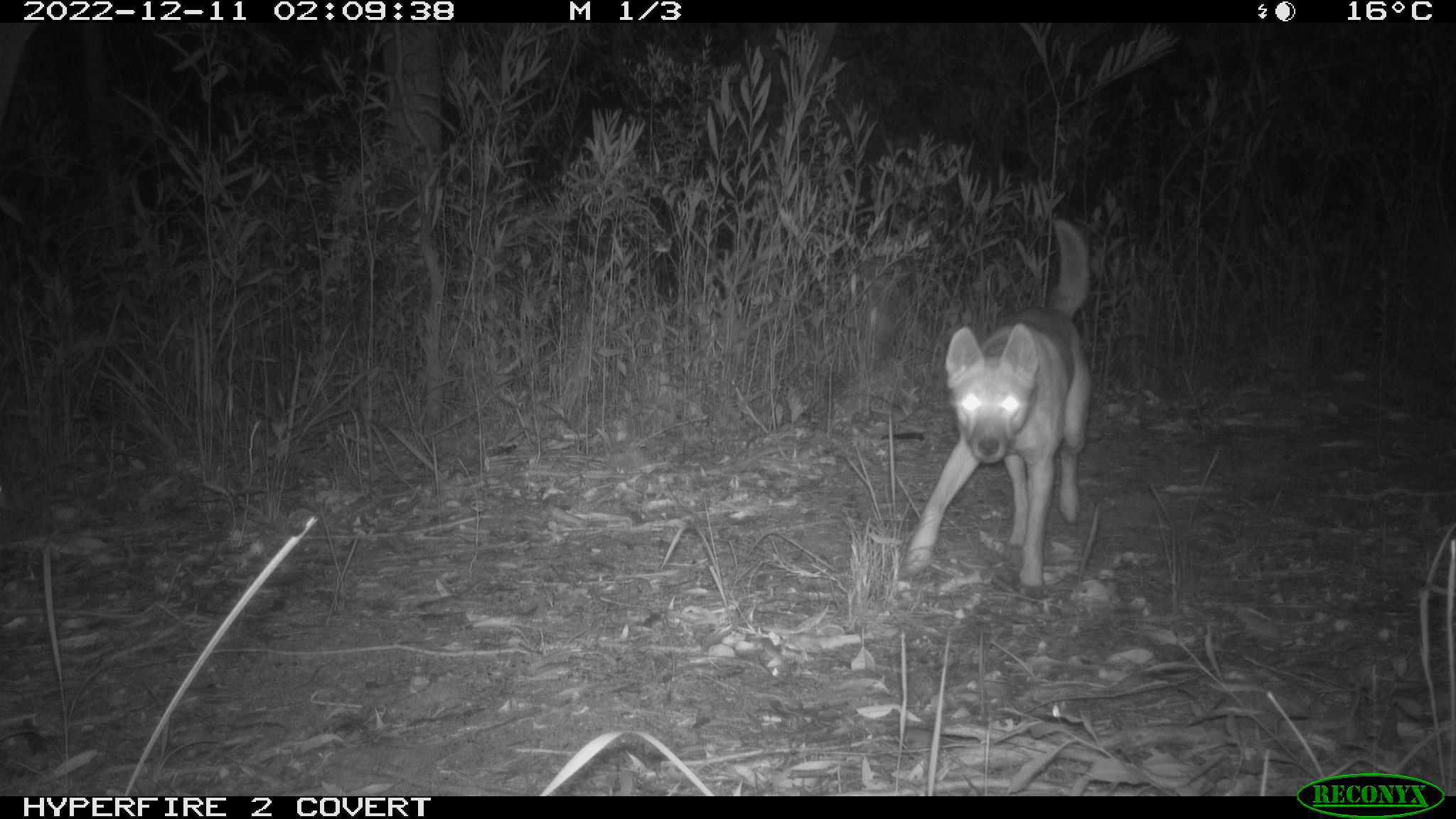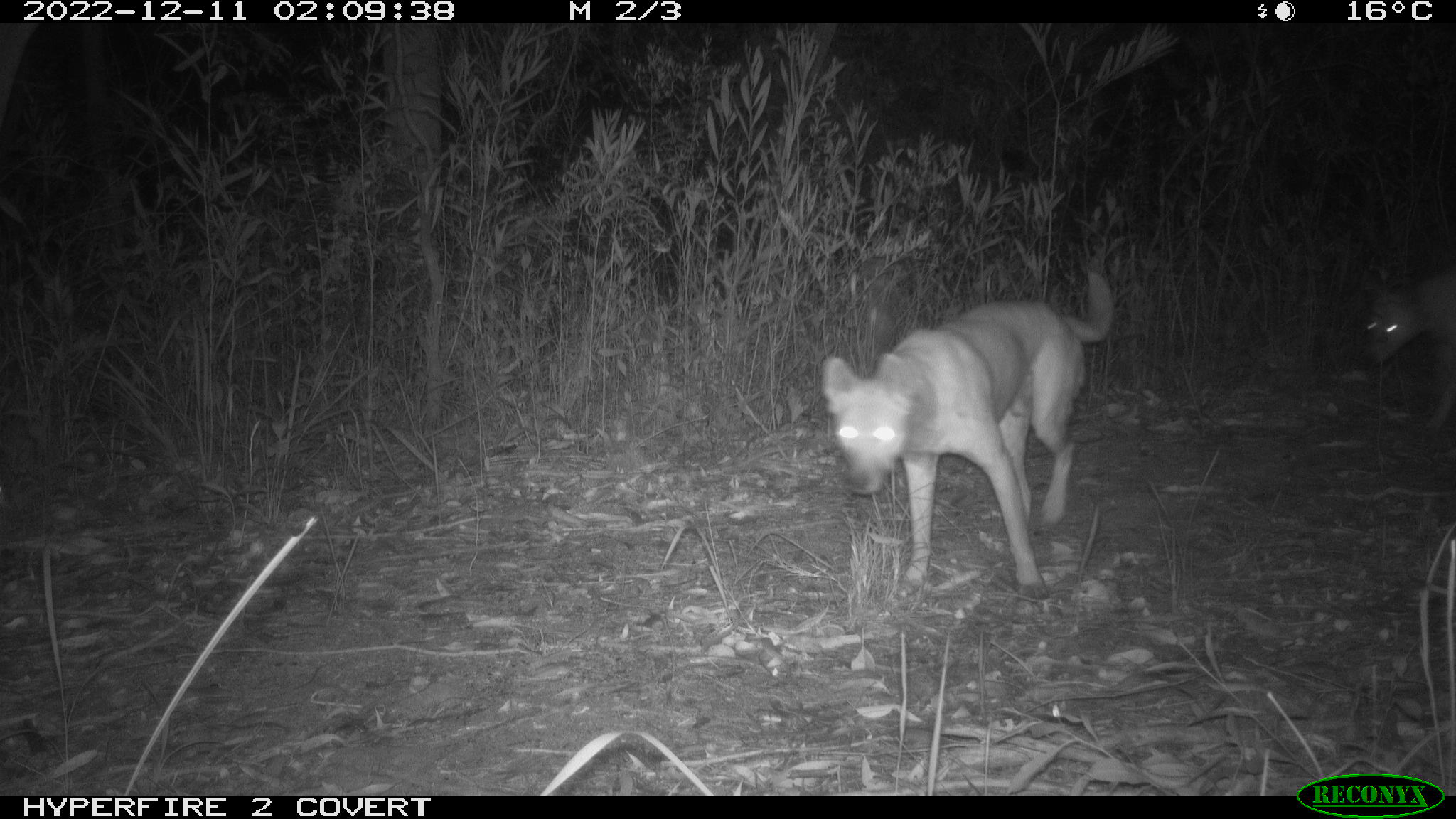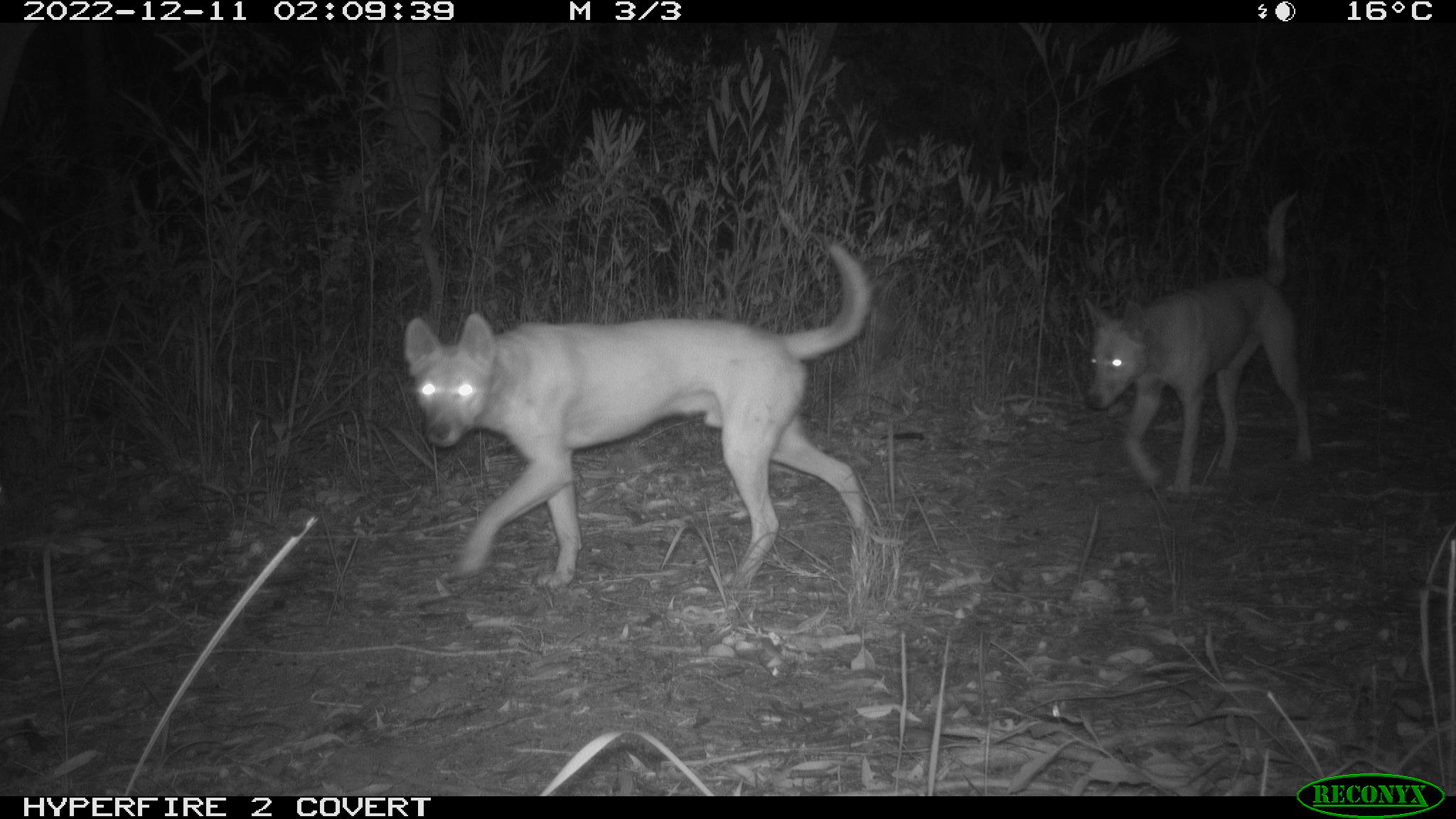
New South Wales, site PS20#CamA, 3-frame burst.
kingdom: Animalia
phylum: Chordata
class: Mammalia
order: Carnivora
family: Canidae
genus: Canis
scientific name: Canis familiaris dingo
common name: dingo